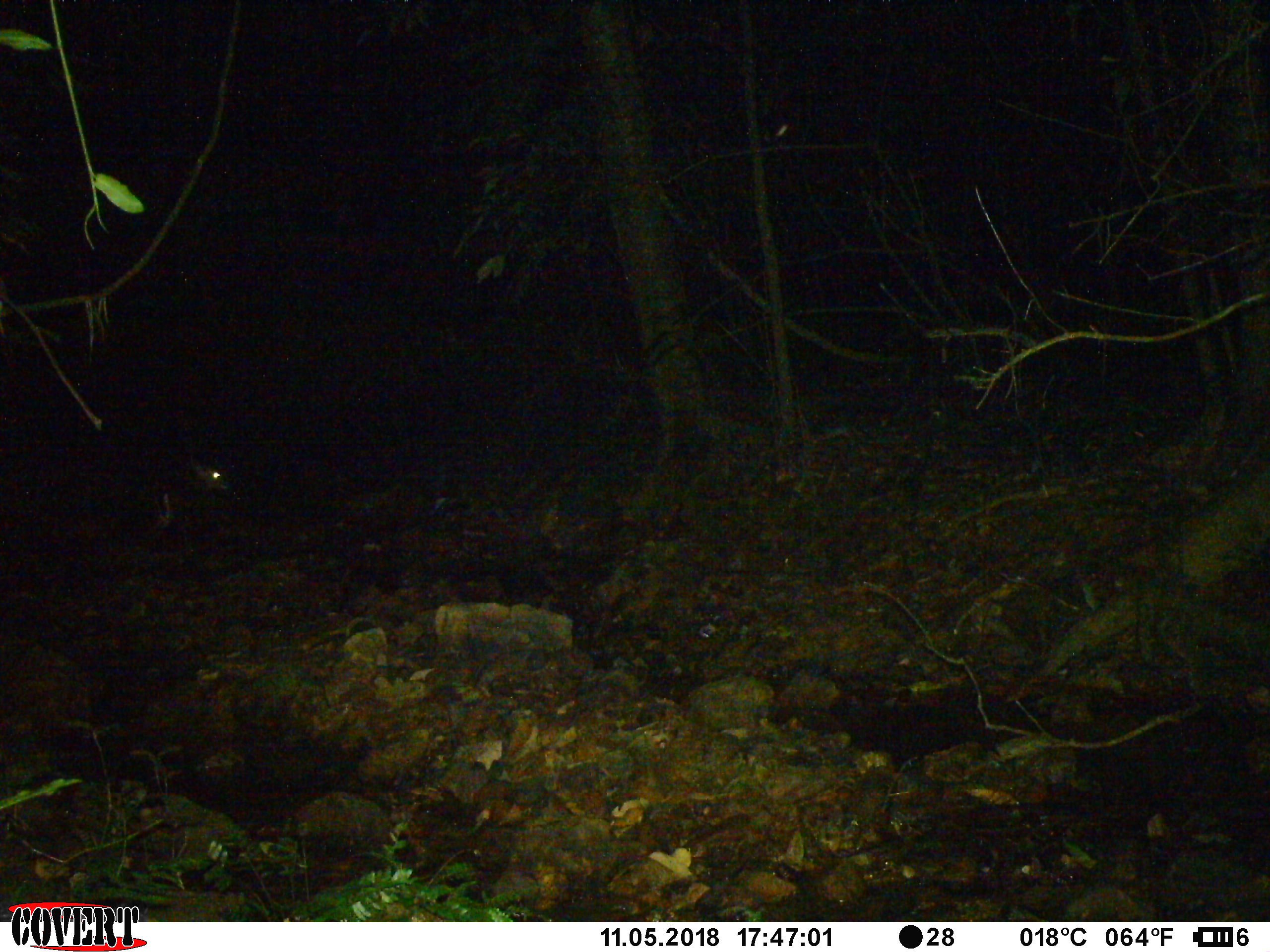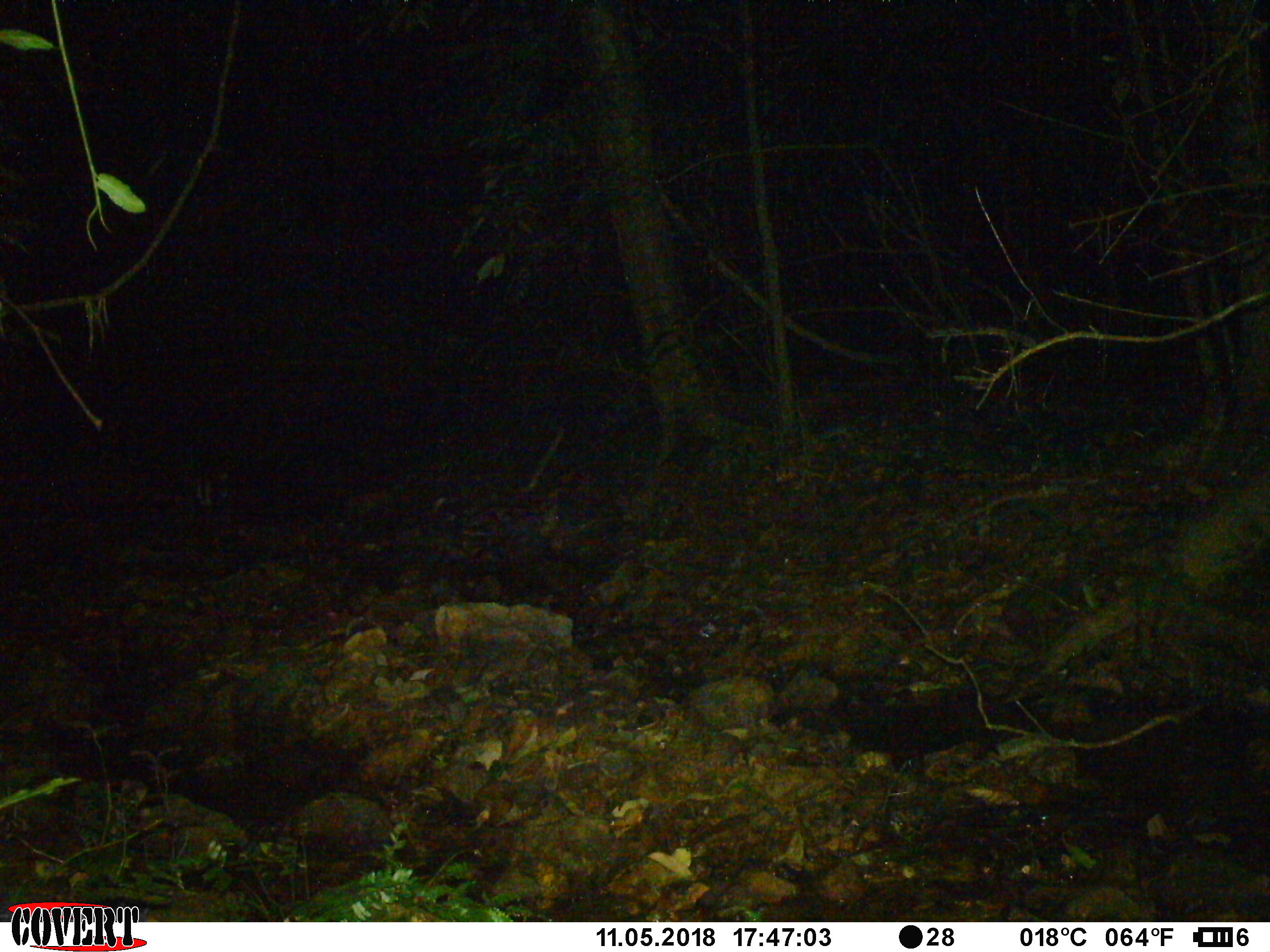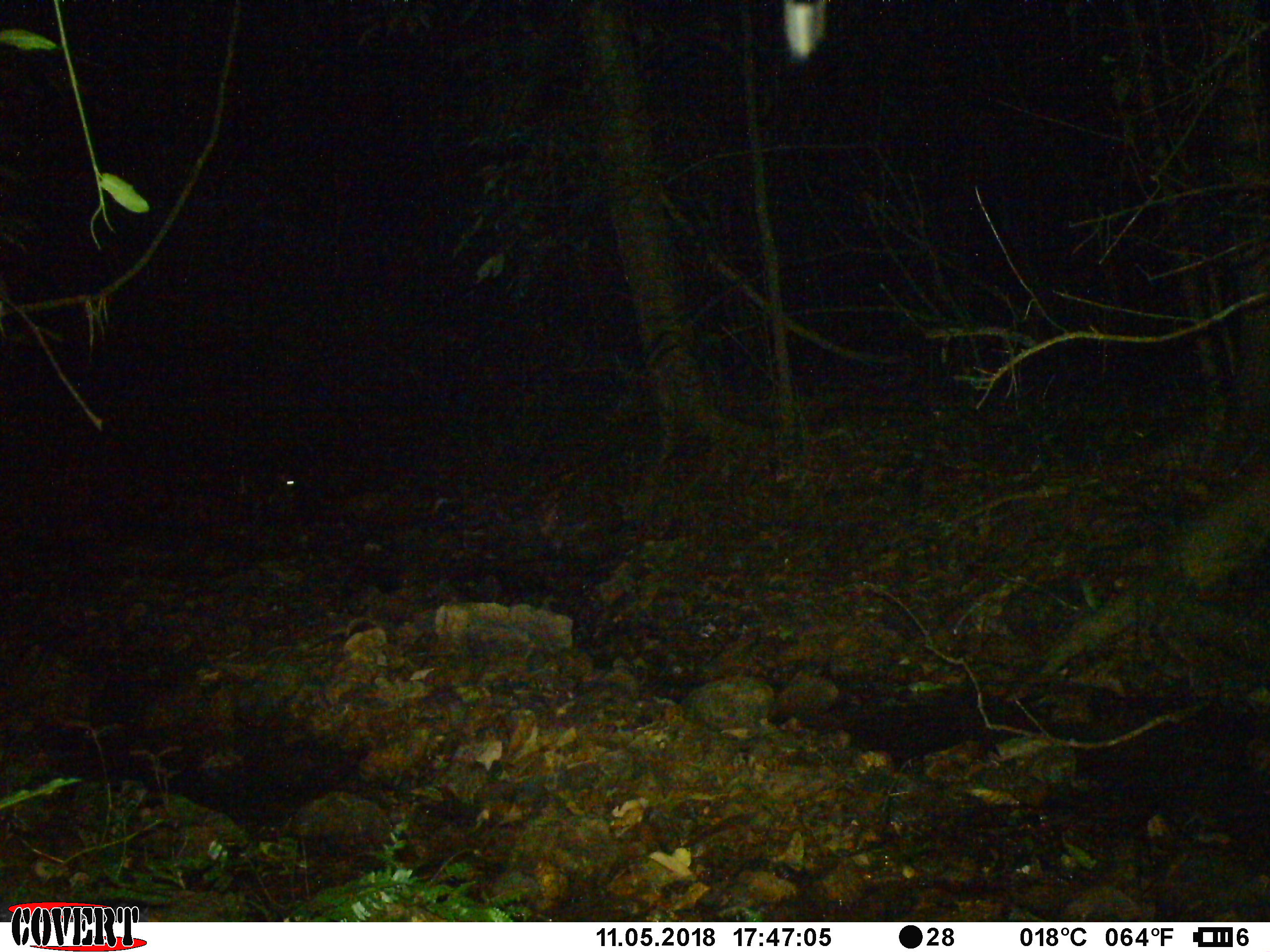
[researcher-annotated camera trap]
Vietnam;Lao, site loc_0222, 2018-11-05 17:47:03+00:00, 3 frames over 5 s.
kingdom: Animalia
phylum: Chordata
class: Mammalia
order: Artiodactyla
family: Cervidae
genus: Muntiacus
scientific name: Muntiacus rooseveltorum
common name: roosevelt's muntjac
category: roosevelts muntjac group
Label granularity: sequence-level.